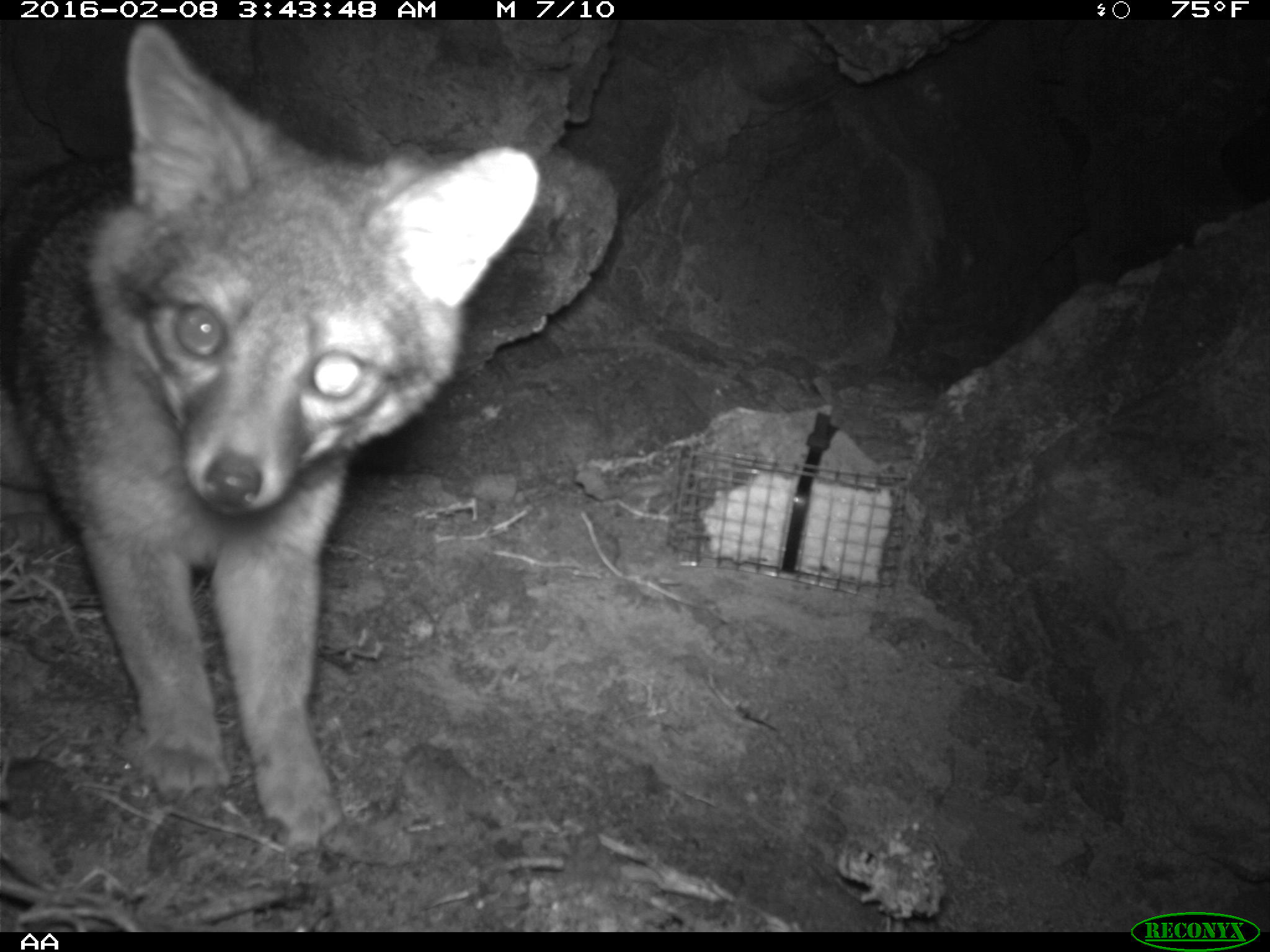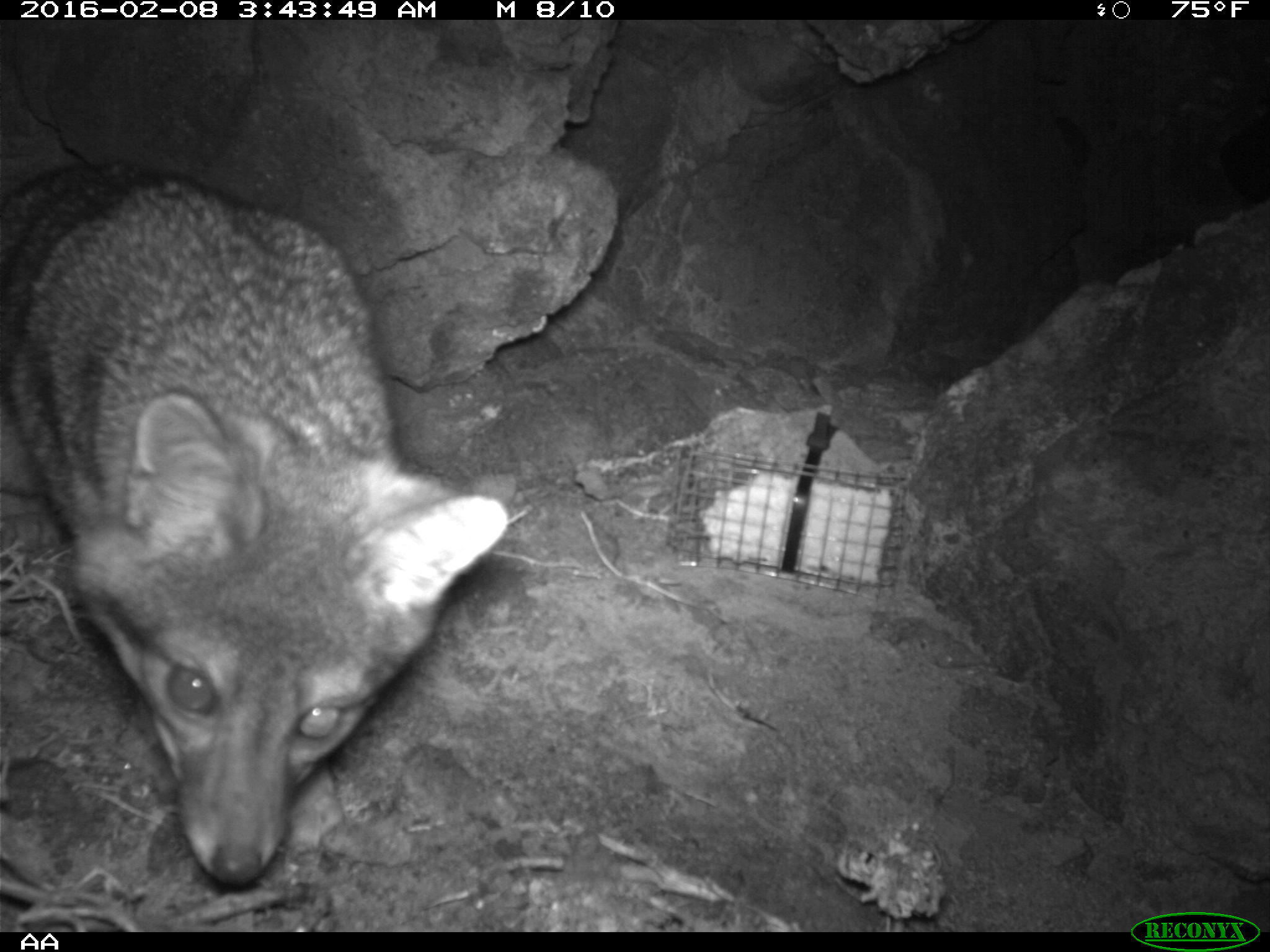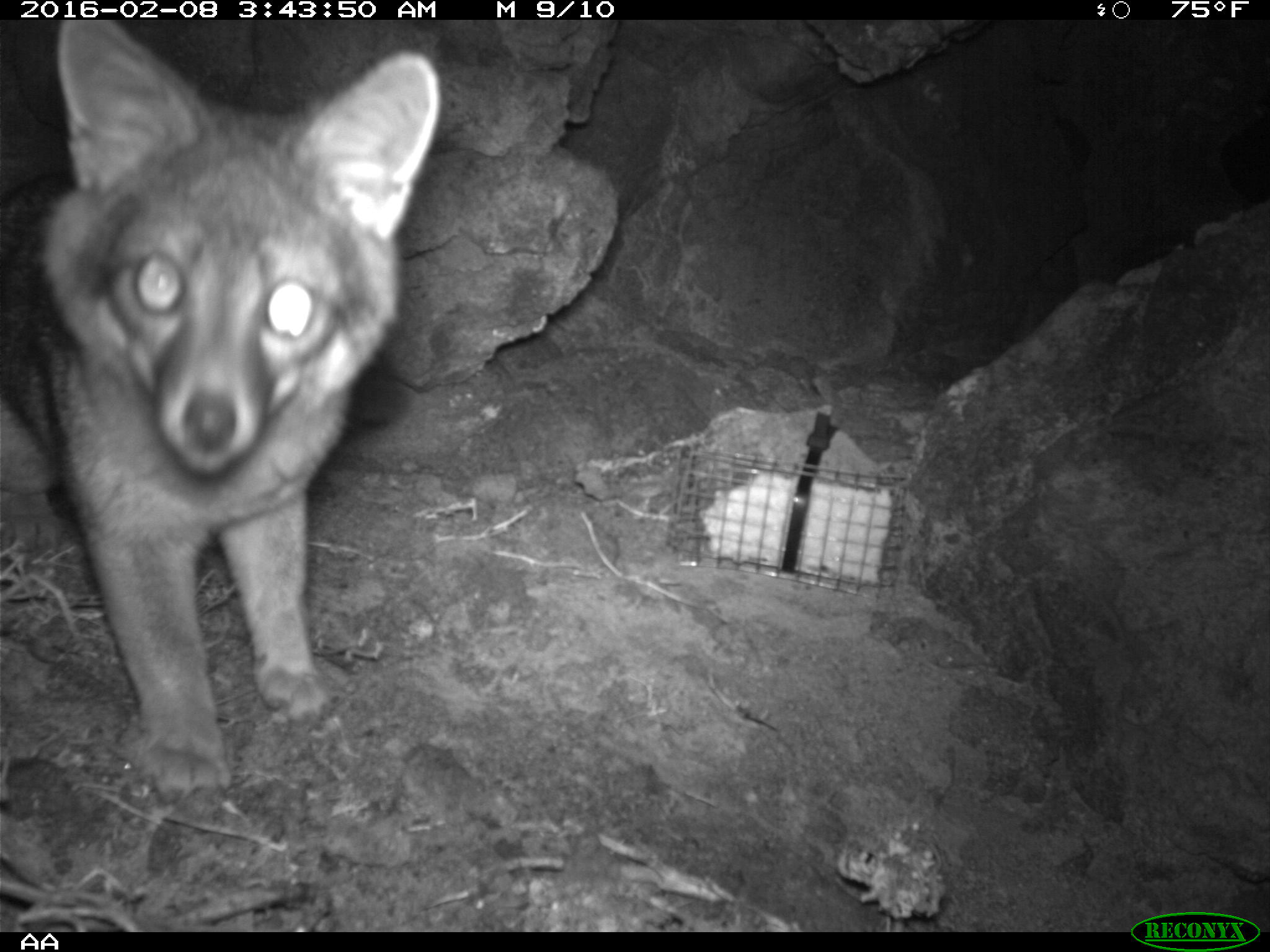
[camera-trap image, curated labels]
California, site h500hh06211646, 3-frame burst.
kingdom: Animalia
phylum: Chordata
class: Mammalia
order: Carnivora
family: Canidae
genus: Urocyon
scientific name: Urocyon littoralis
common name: island fox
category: fox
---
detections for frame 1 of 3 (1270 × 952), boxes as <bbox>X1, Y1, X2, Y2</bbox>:
fox: <bbox>0, 18, 538, 855</bbox>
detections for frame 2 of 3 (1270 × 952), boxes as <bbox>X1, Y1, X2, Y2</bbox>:
fox: <bbox>0, 160, 510, 886</bbox>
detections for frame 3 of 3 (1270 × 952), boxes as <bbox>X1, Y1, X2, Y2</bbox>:
fox: <bbox>0, 19, 439, 799</bbox>